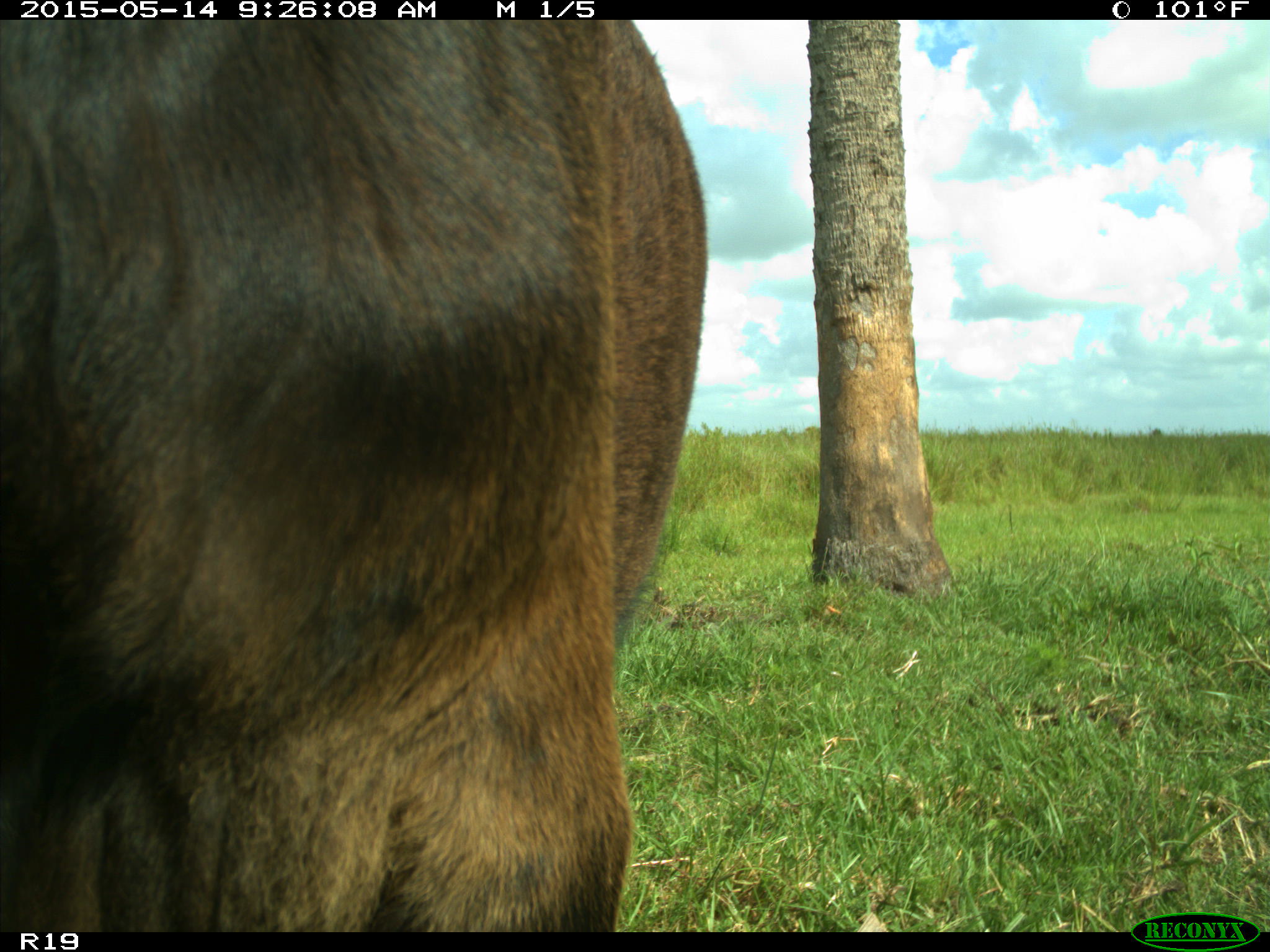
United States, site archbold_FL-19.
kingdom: Animalia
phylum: Chordata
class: Mammalia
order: Artiodactyla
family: Bovidae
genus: Bos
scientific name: Bos taurus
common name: domestic cow